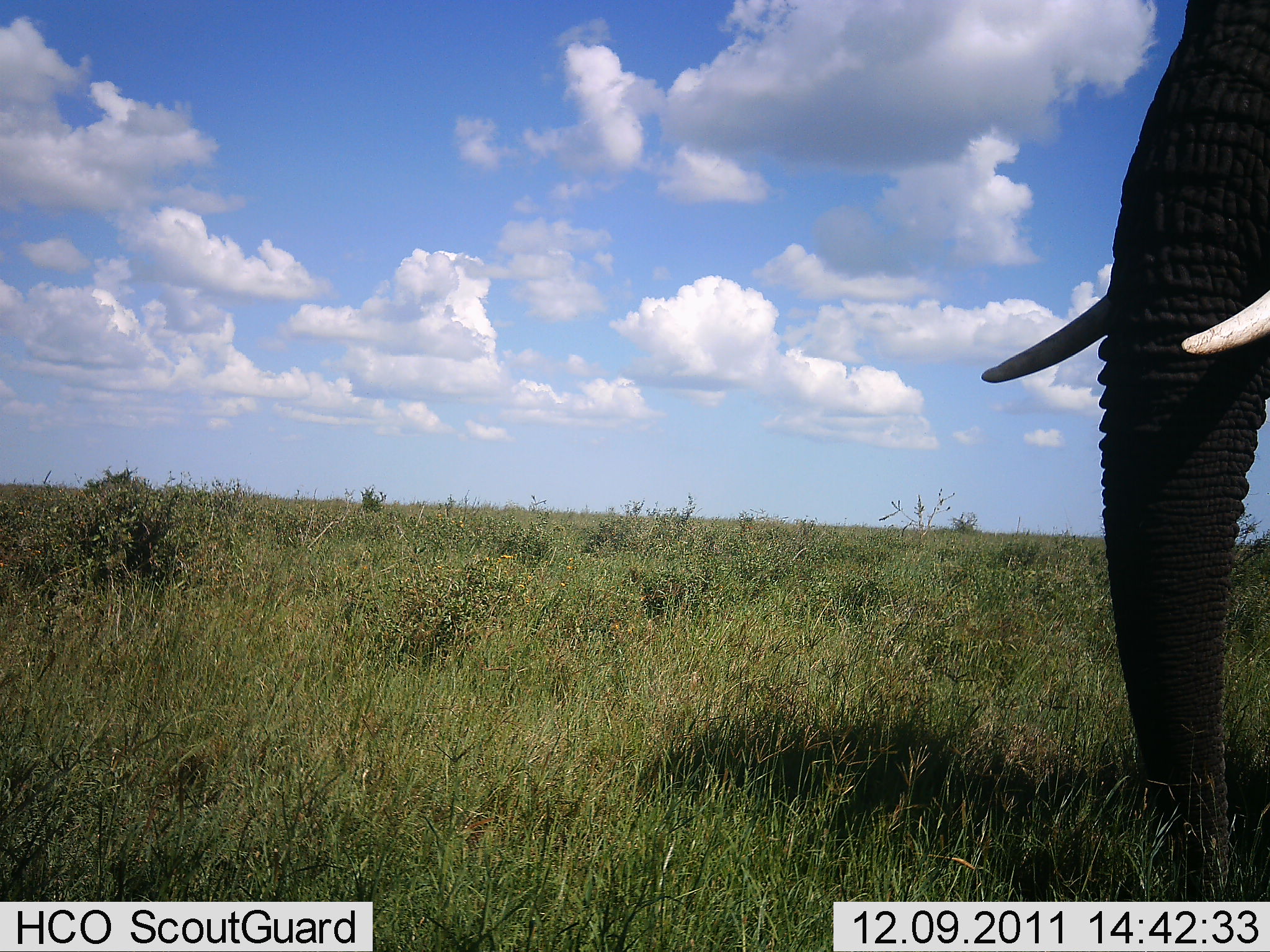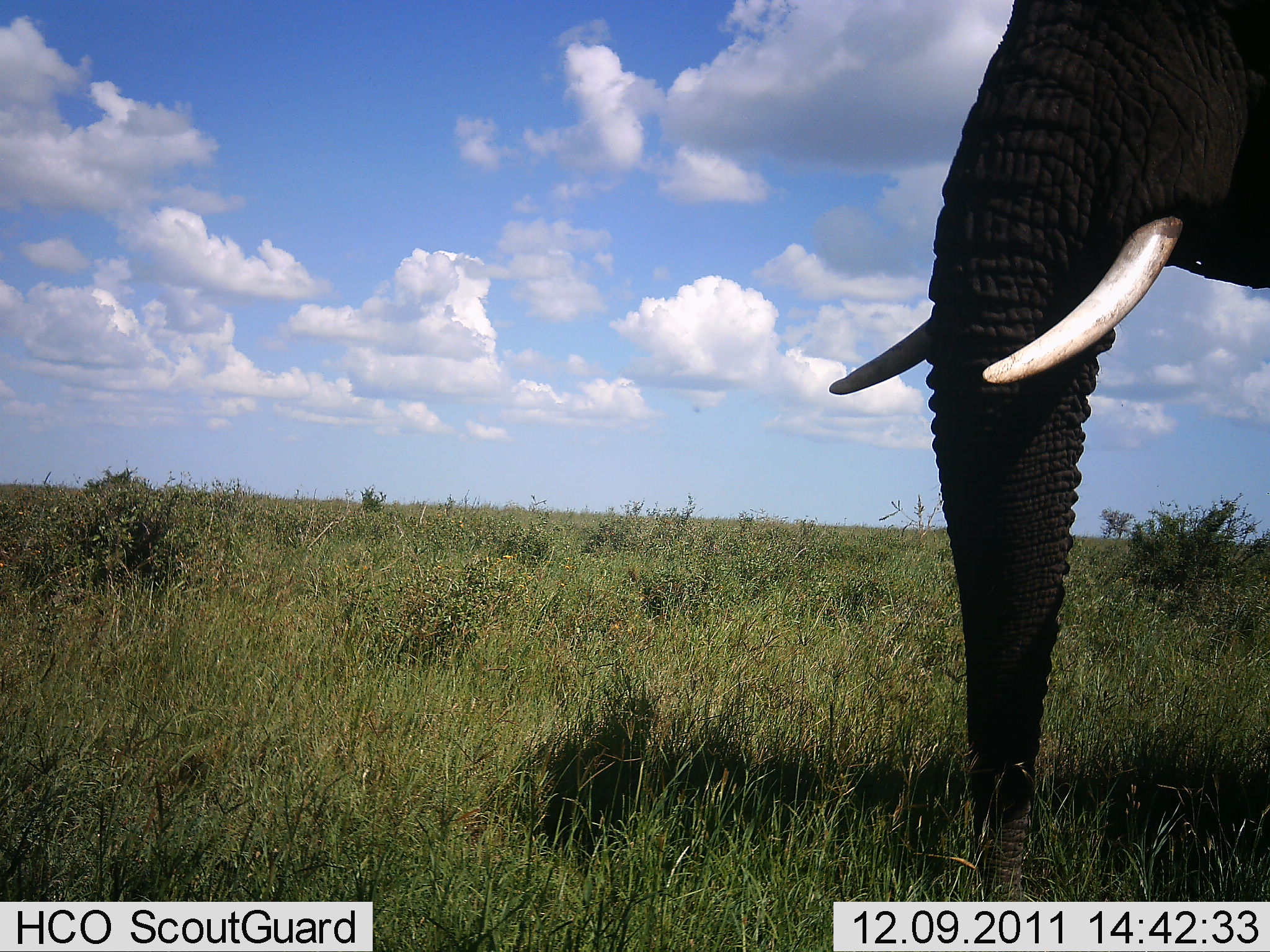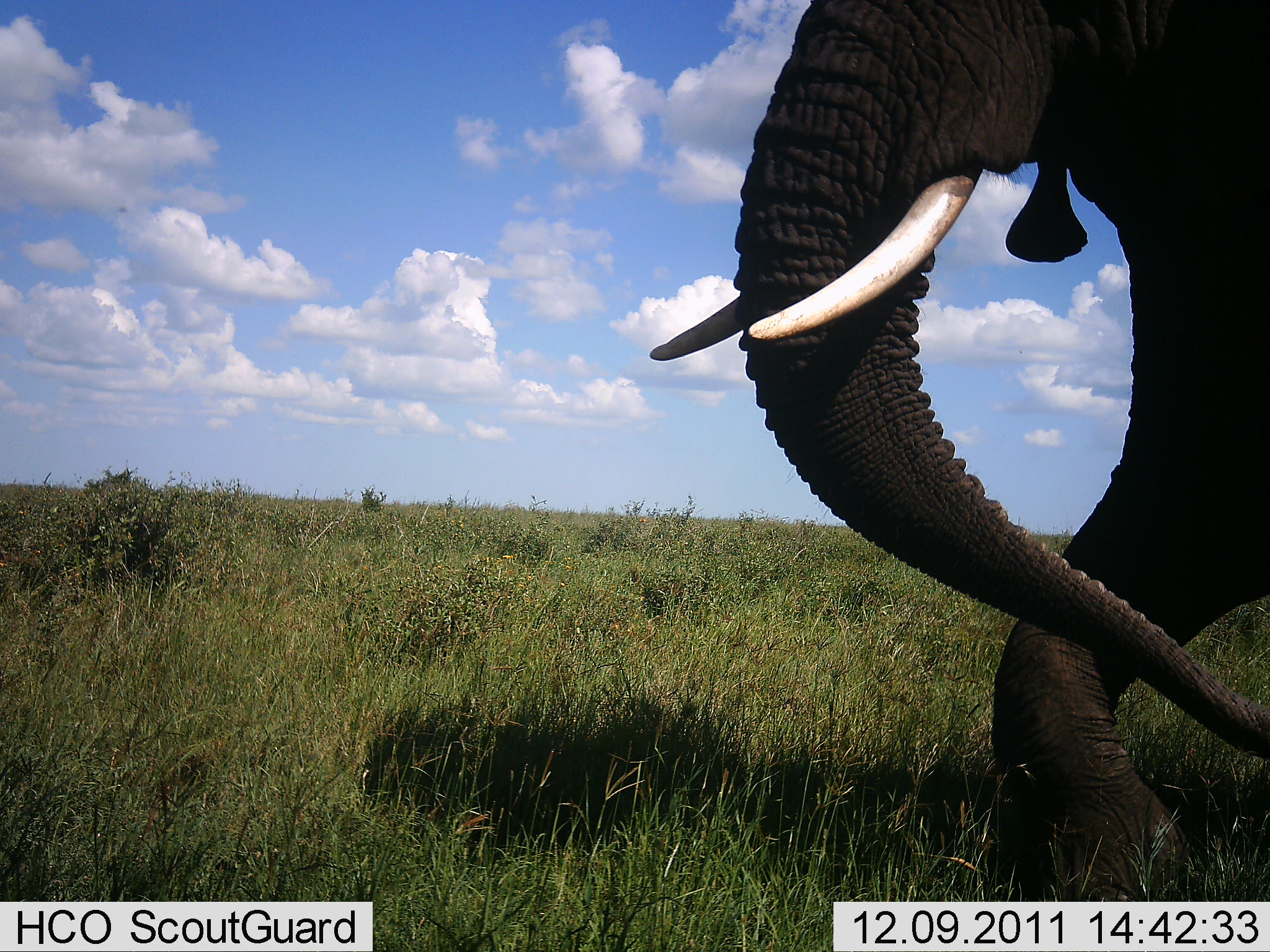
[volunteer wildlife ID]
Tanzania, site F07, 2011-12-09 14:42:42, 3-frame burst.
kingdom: Animalia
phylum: Chordata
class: Mammalia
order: Proboscidea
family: Elephantidae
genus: Loxodonta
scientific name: Loxodonta africana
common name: african bush elephant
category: elephant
Elephant (african bush elephant) (Loxodonta africana), count 1. Behavior (volunteer vote fractions): standing 11%, resting 6%, moving 89%, interacting 0%. Young present (vote fraction): 0%. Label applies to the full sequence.